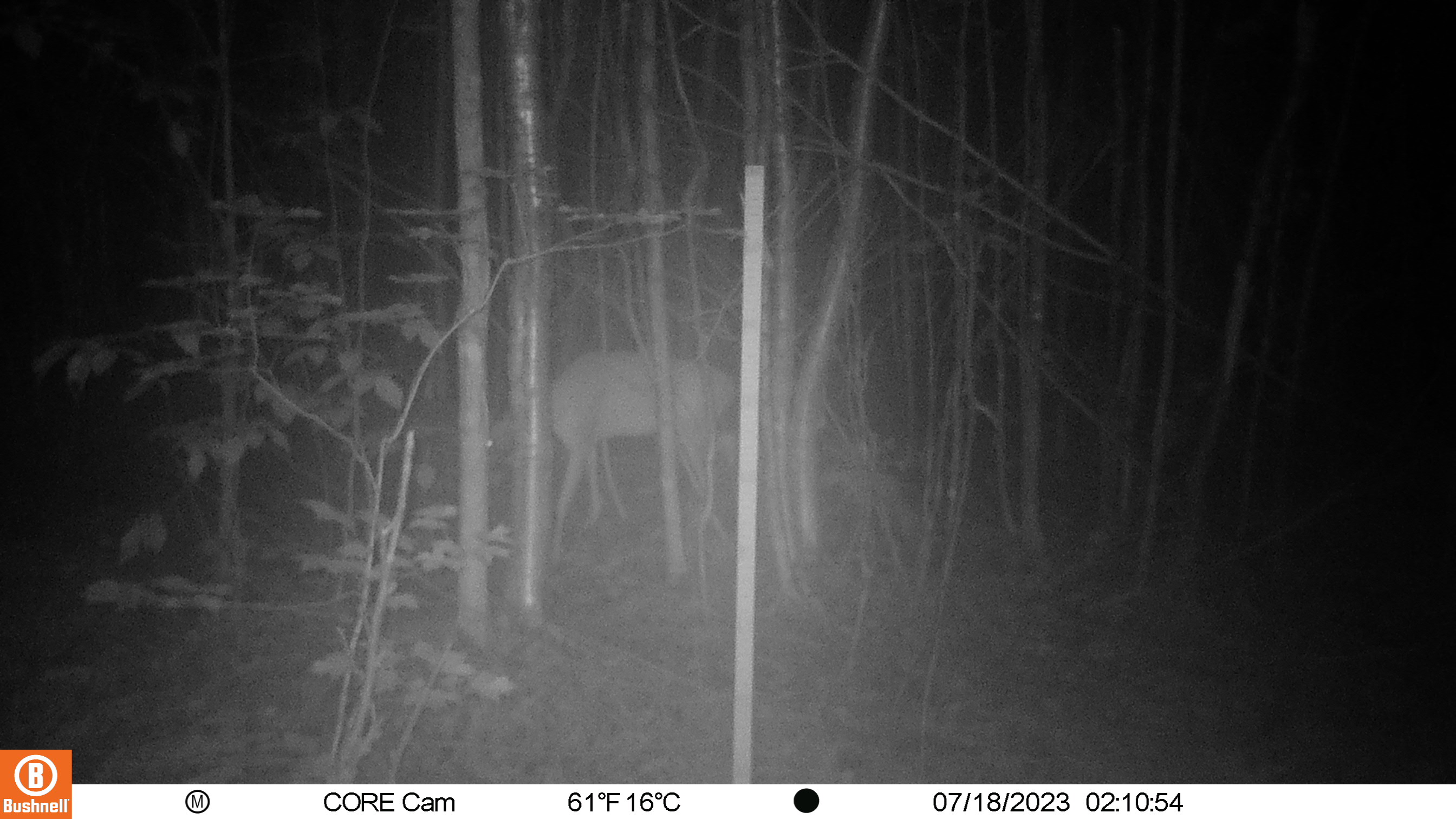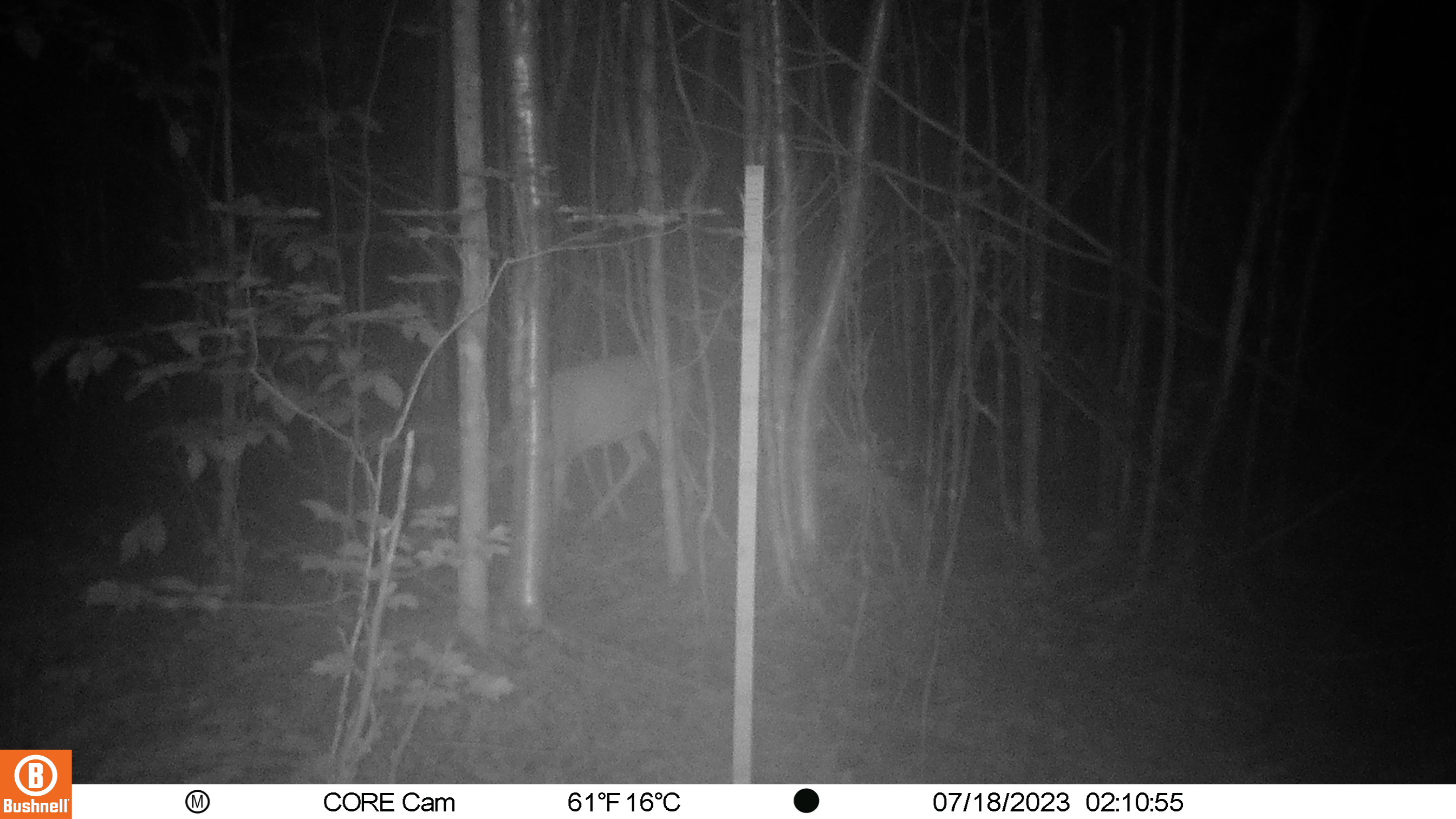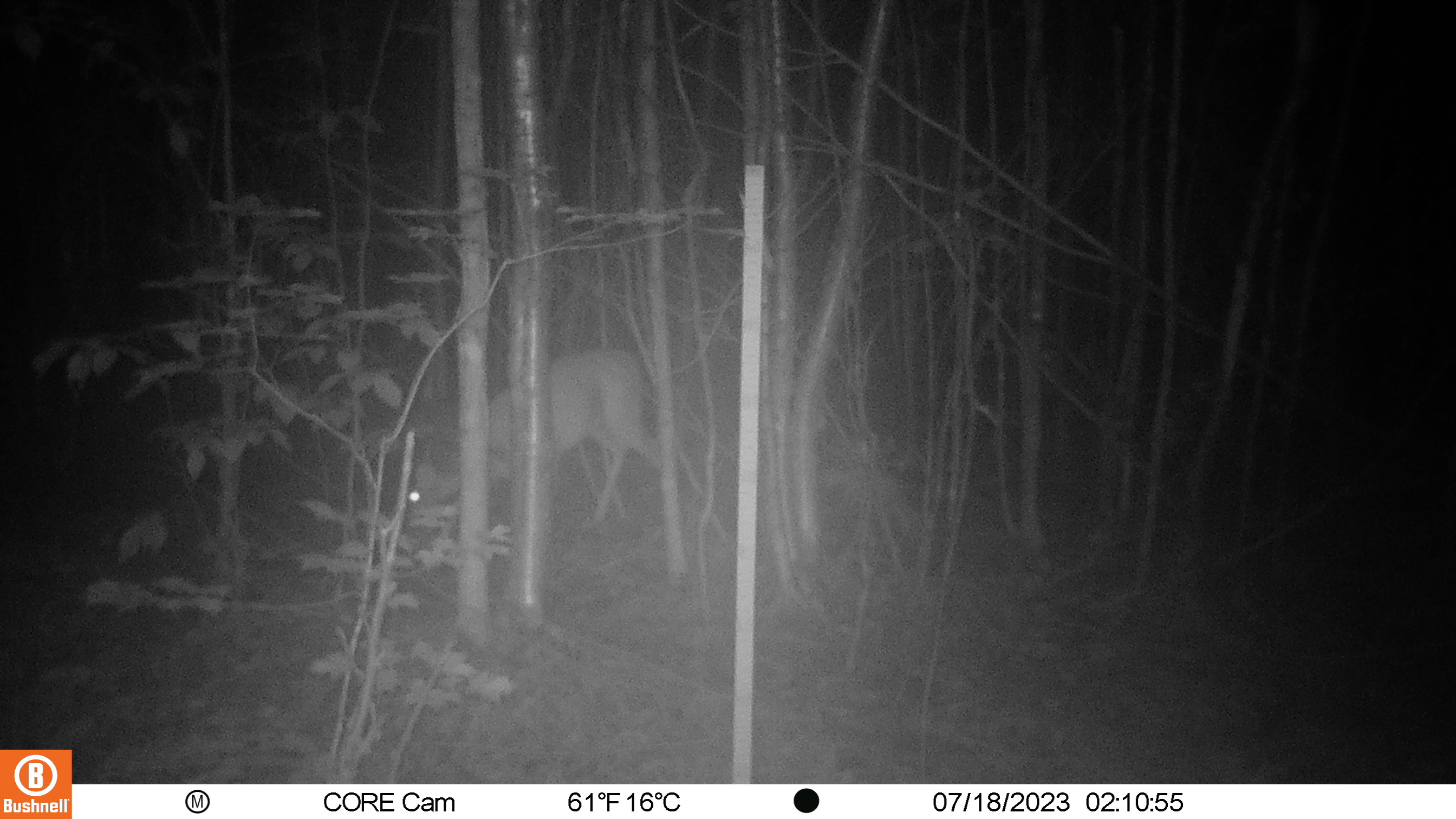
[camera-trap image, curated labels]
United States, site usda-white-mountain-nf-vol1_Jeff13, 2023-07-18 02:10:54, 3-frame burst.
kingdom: Animalia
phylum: Chordata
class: Mammalia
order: Artiodactyla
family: Cervidae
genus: Odocoileus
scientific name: Odocoileus virginianus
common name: white-tailed deer